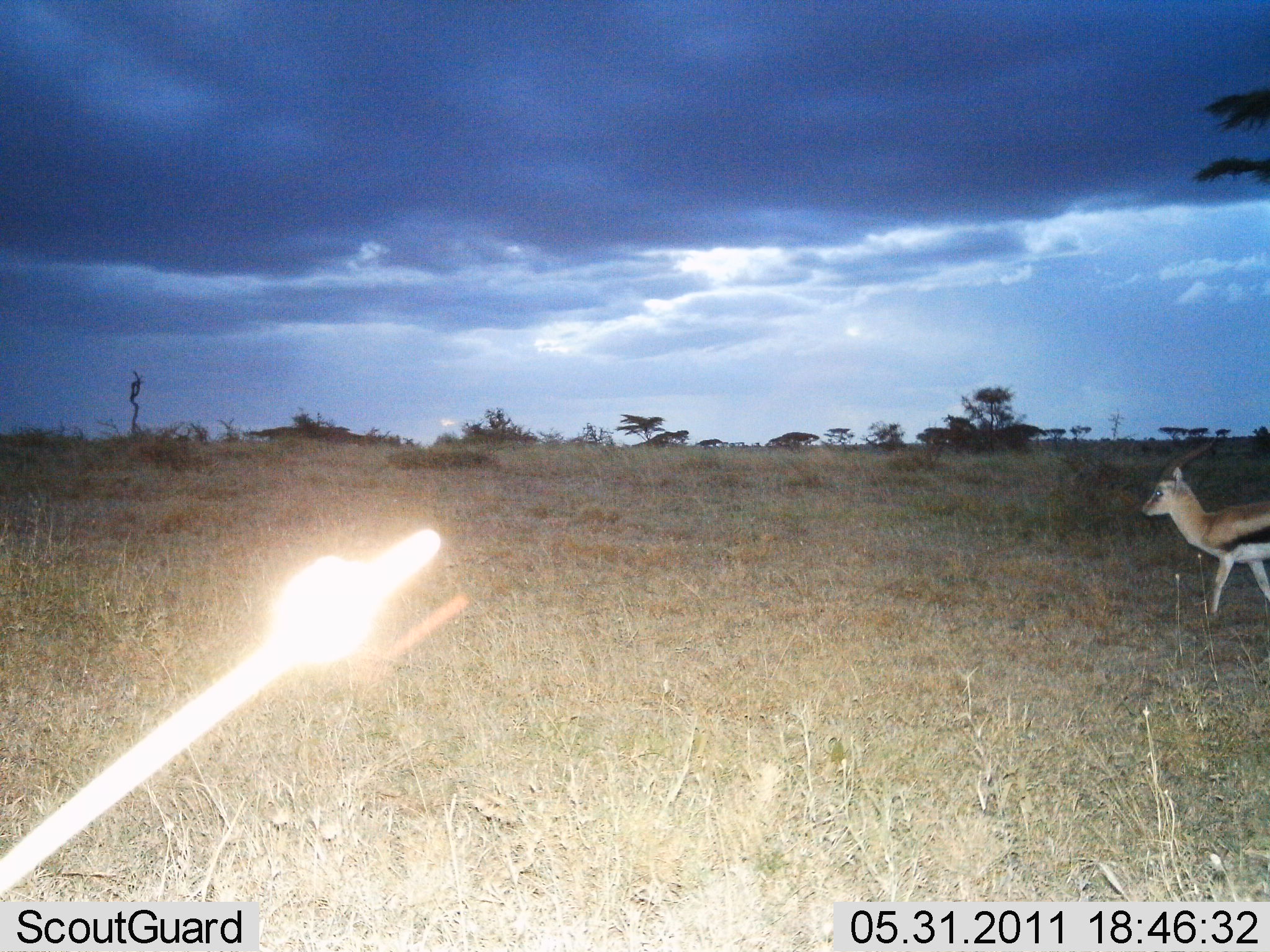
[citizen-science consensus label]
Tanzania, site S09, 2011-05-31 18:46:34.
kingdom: Animalia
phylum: Chordata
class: Mammalia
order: Artiodactyla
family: Bovidae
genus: Eudorcas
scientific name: Eudorcas thomsonii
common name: thomson's gazelle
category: gazellethomsons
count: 1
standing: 46%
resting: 0%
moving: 54%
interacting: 0%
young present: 8%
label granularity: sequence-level